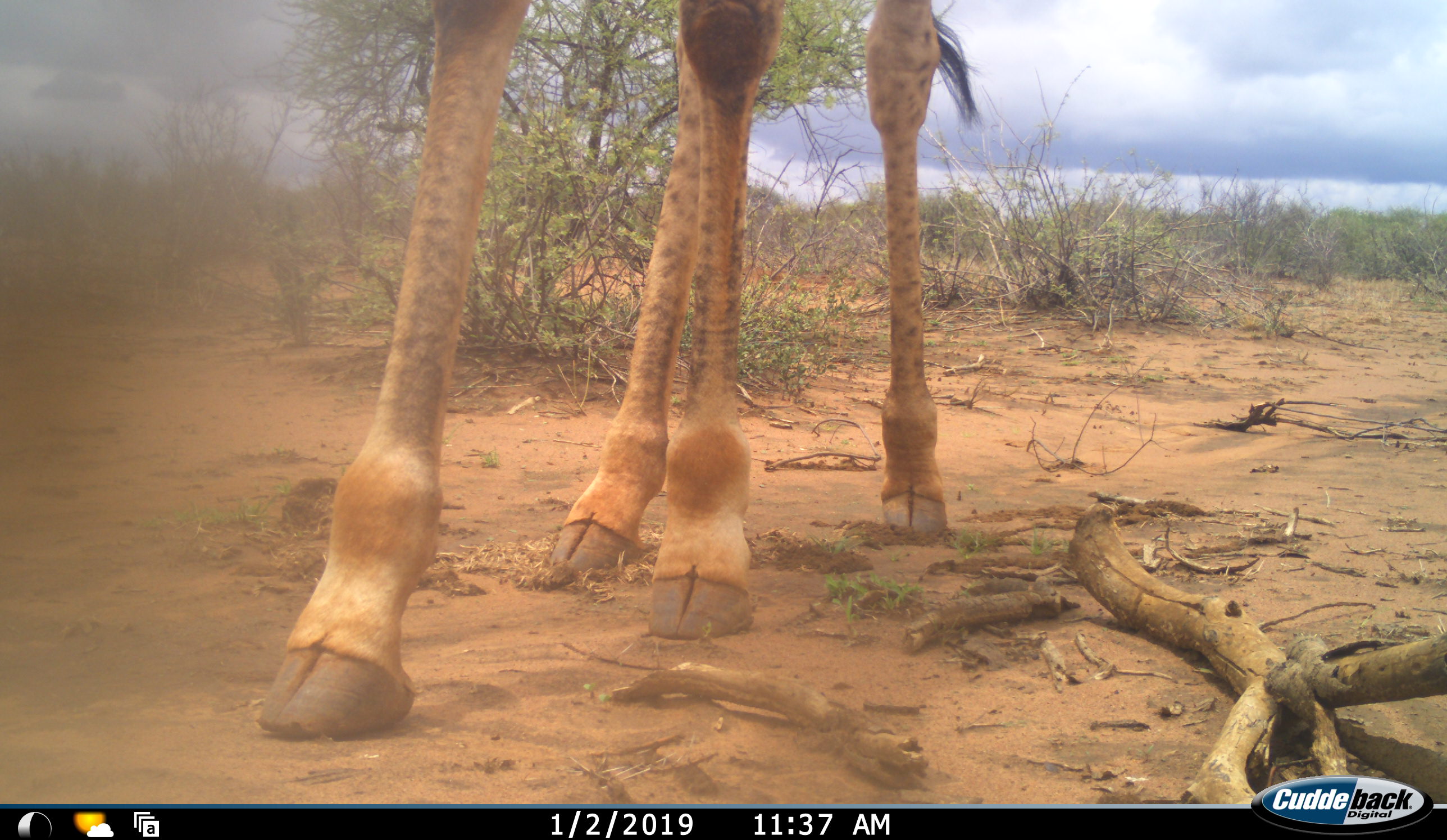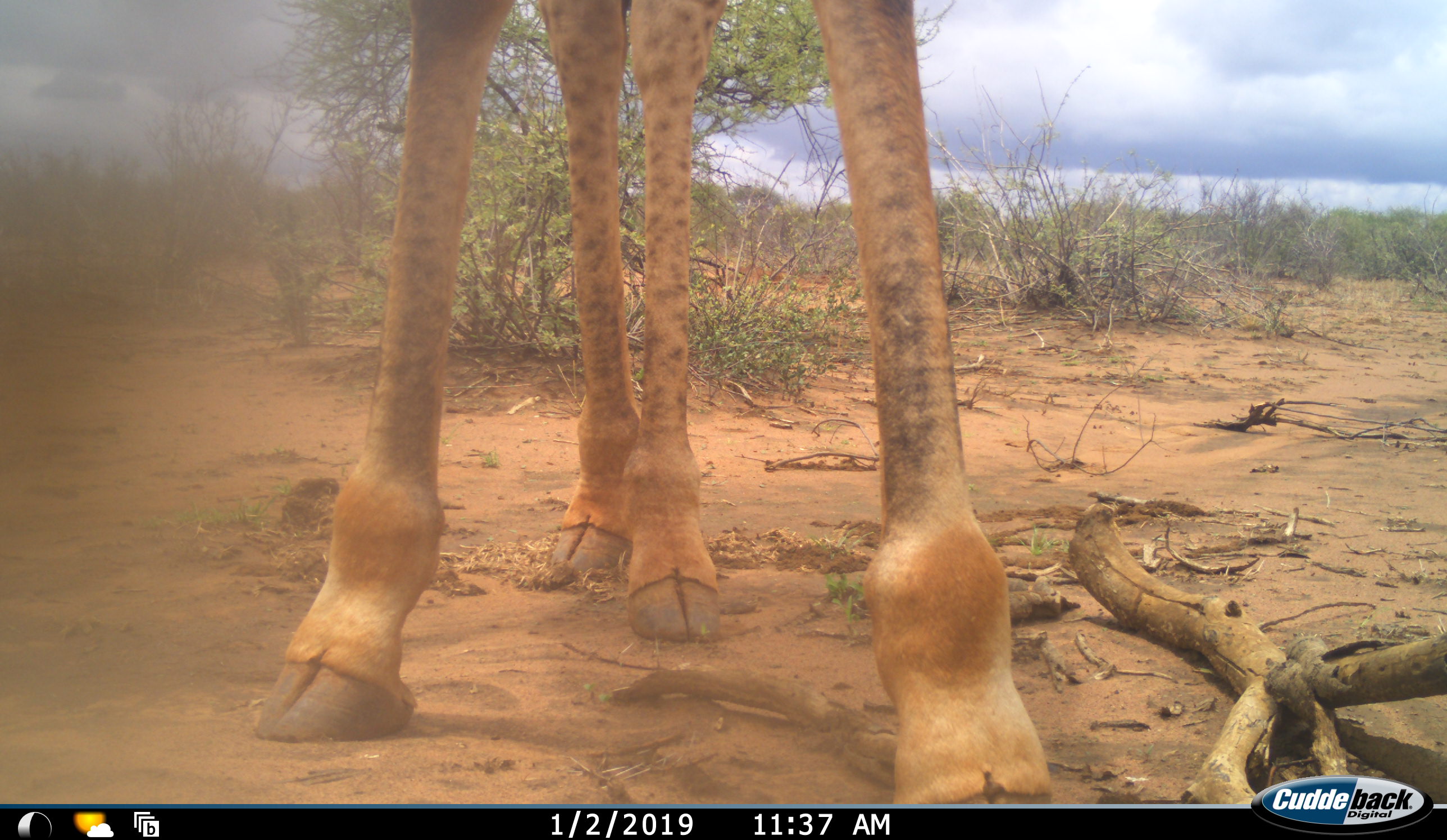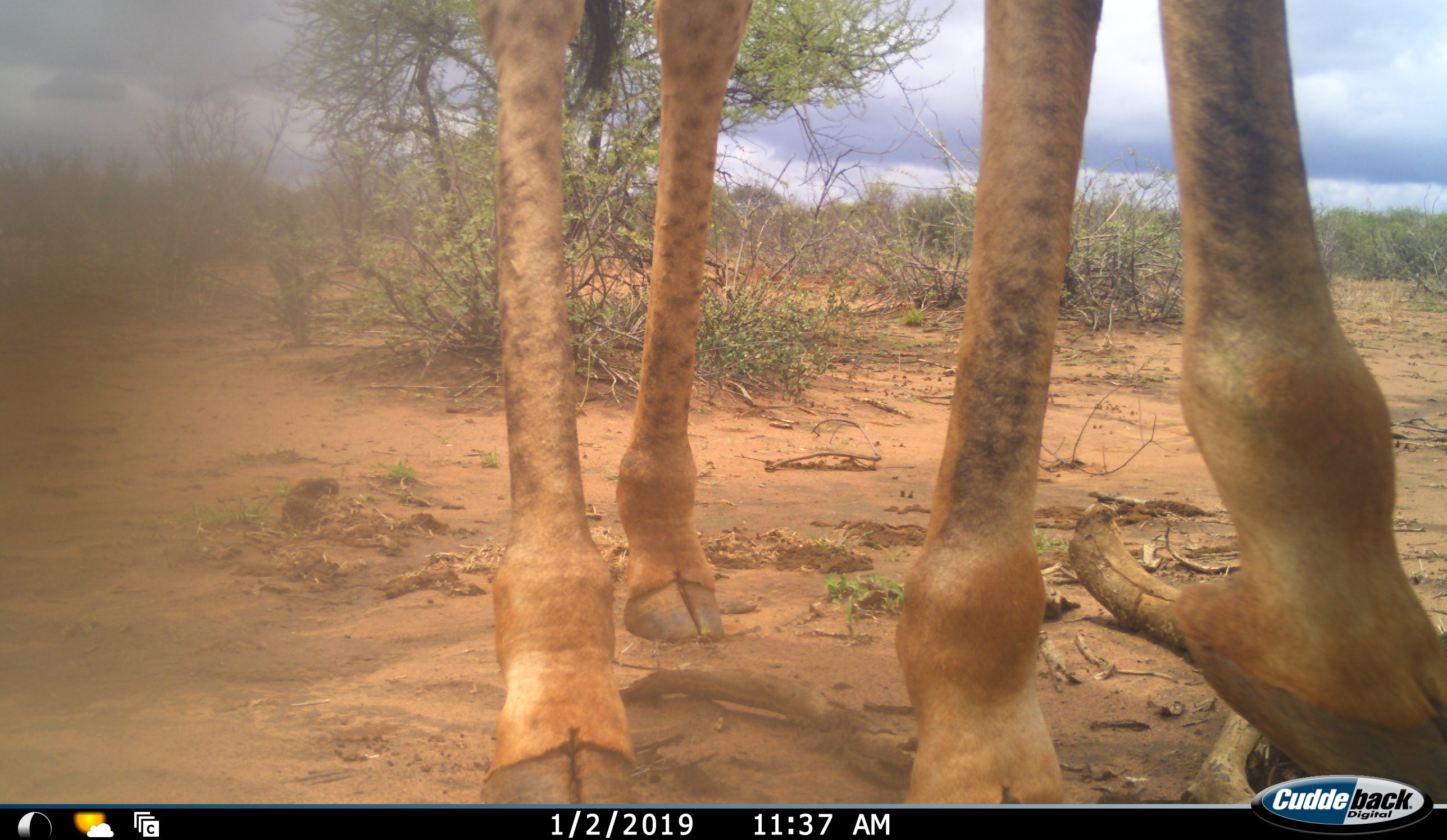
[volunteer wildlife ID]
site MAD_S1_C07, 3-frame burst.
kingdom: Animalia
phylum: Chordata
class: Mammalia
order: Artiodactyla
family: Giraffidae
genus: Giraffa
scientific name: Giraffa camelopardalis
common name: giraffe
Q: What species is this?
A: Giraffe (Giraffa camelopardalis).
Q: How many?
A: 1.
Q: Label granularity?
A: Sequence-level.